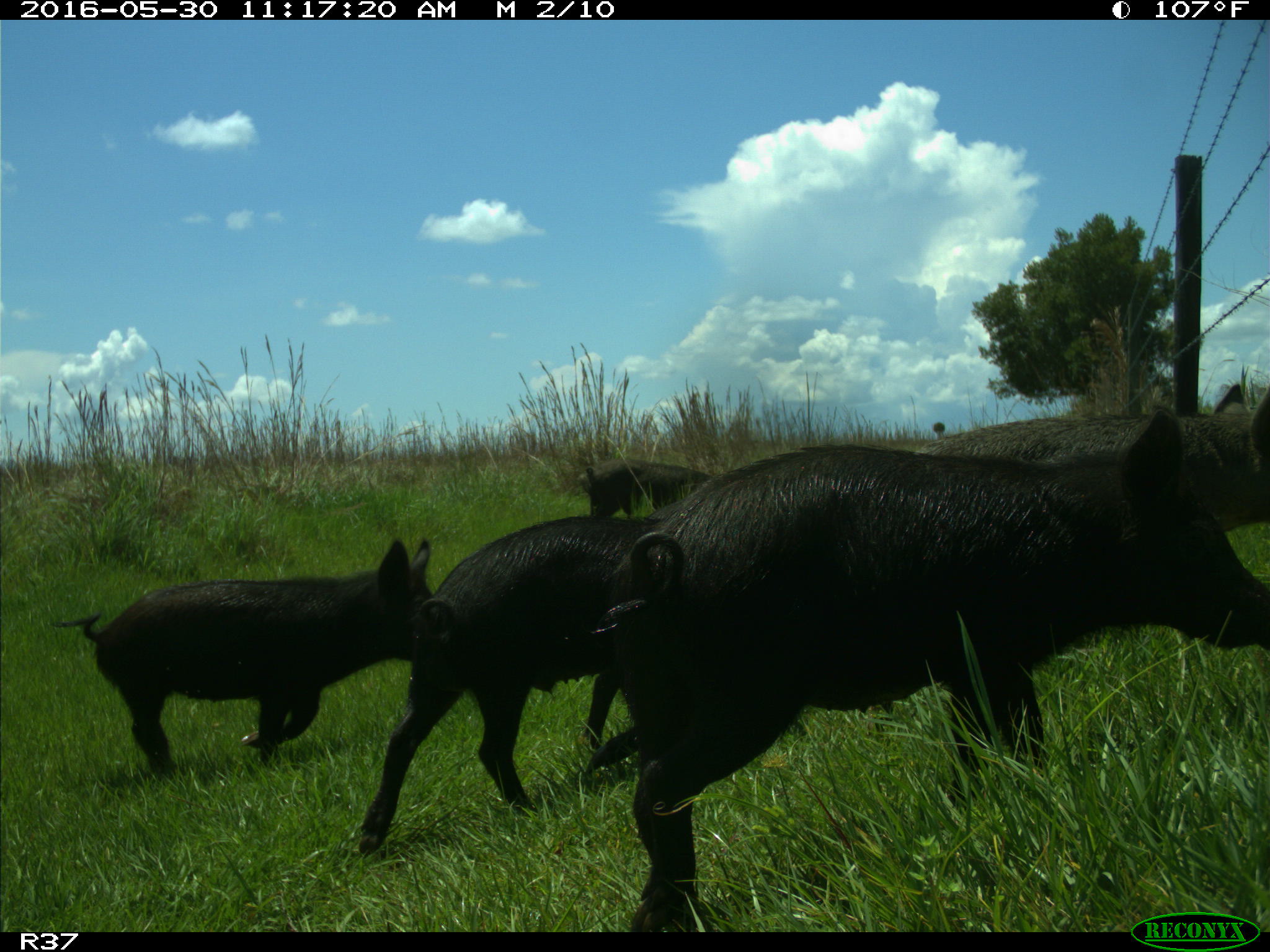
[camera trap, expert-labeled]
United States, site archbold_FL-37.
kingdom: Animalia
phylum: Chordata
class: Mammalia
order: Artiodactyla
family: Suidae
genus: Sus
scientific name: Sus scrofa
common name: wild boar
Sus scrofa (wild boar).